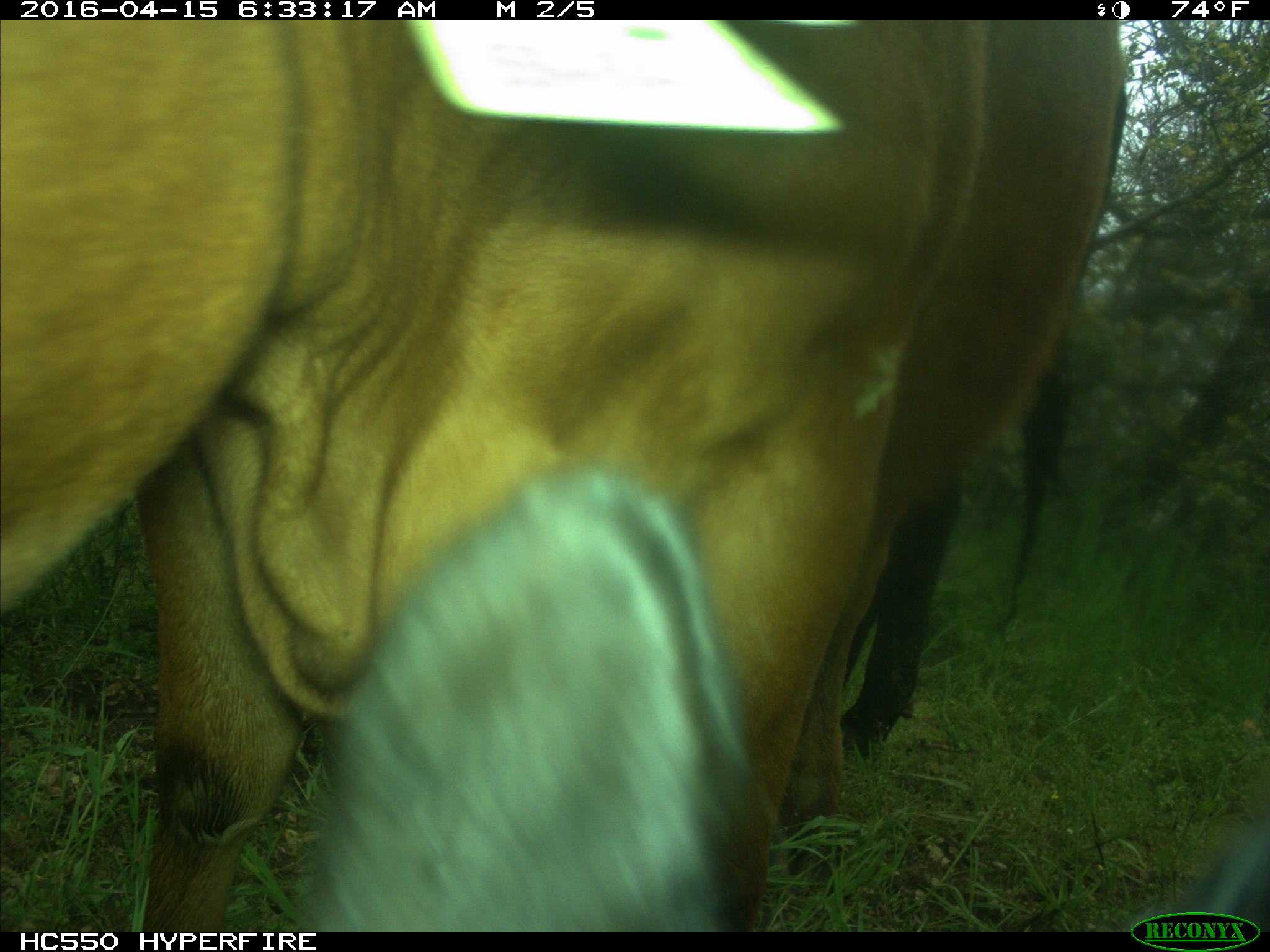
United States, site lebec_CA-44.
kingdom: Animalia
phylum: Chordata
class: Mammalia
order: Artiodactyla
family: Bovidae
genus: Bos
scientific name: Bos taurus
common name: domestic cow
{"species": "Bos taurus (domestic cow)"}